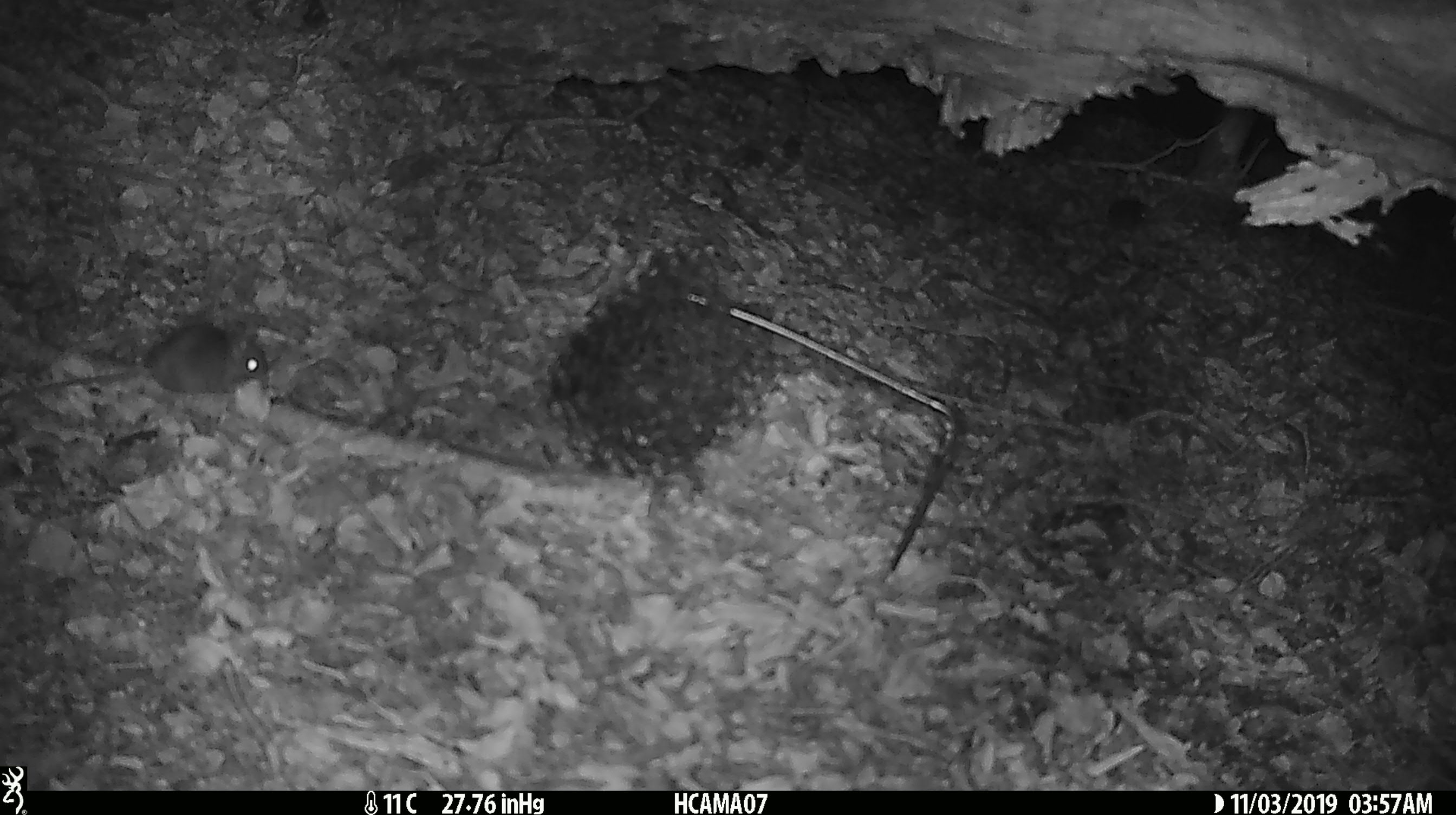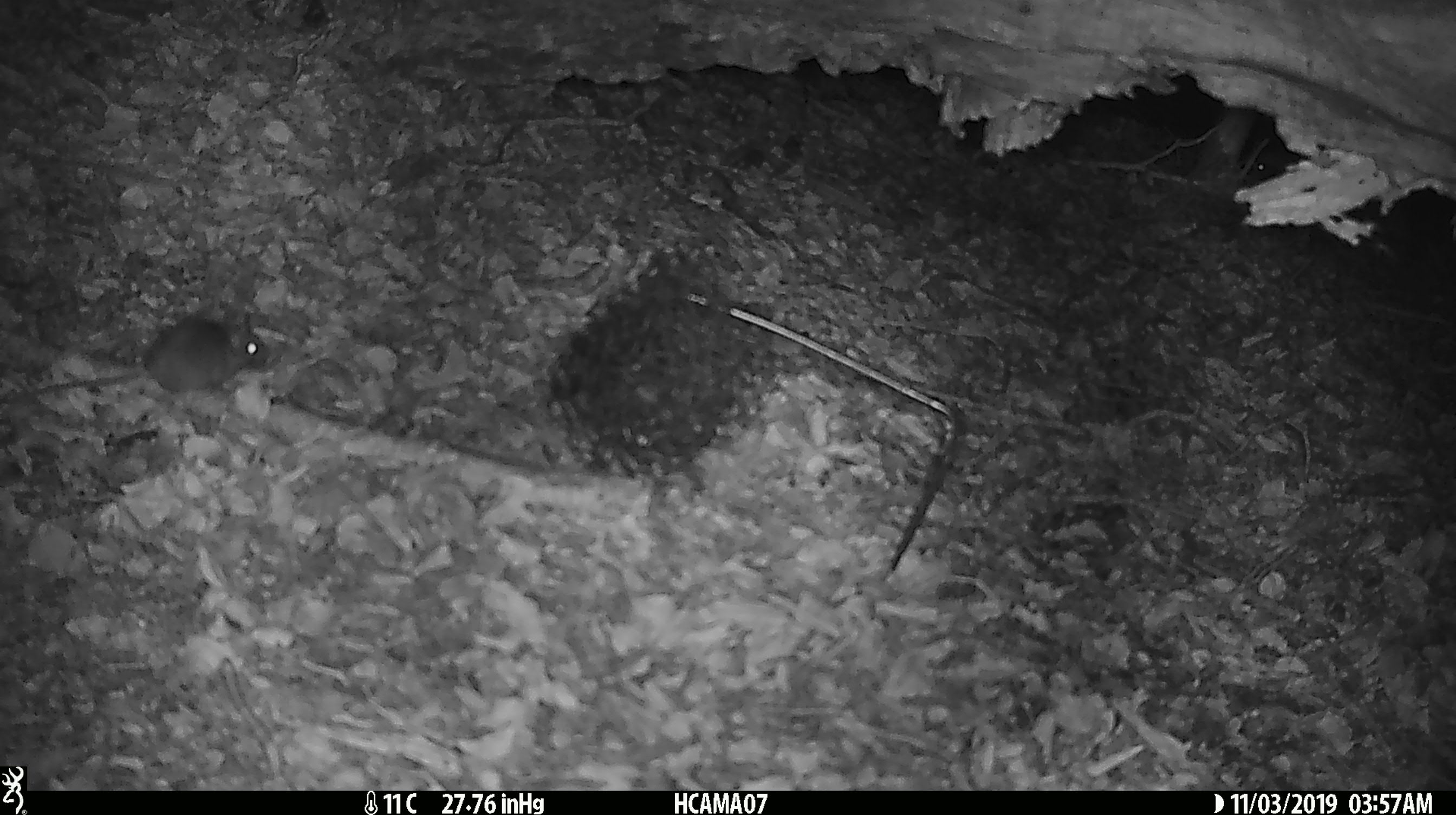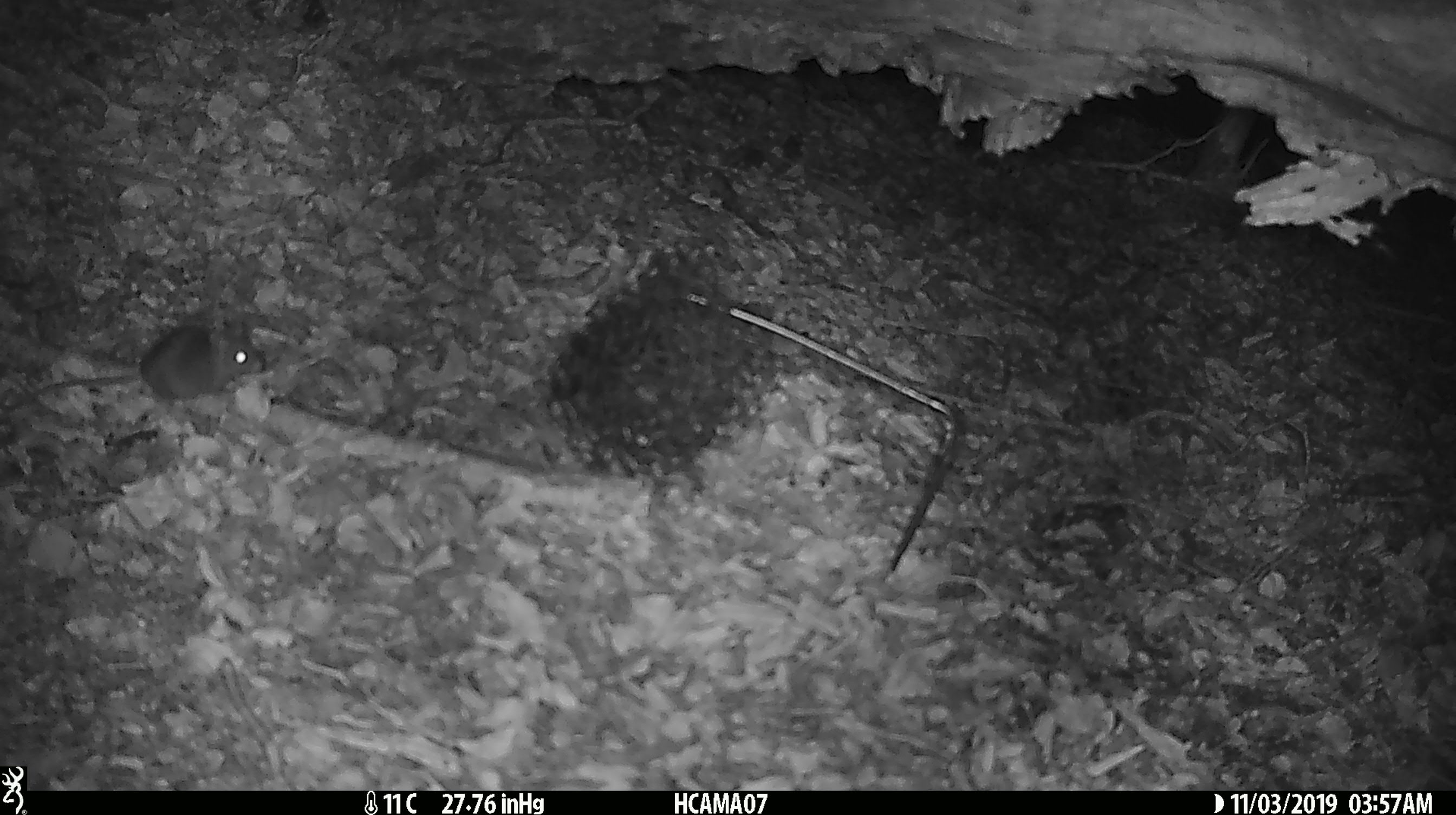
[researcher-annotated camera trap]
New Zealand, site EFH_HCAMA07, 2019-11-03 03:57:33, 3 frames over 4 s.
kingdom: Animalia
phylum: Chordata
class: Mammalia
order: Rodentia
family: Muridae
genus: Mus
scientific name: Mus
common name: mouse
Mouse (Mus).